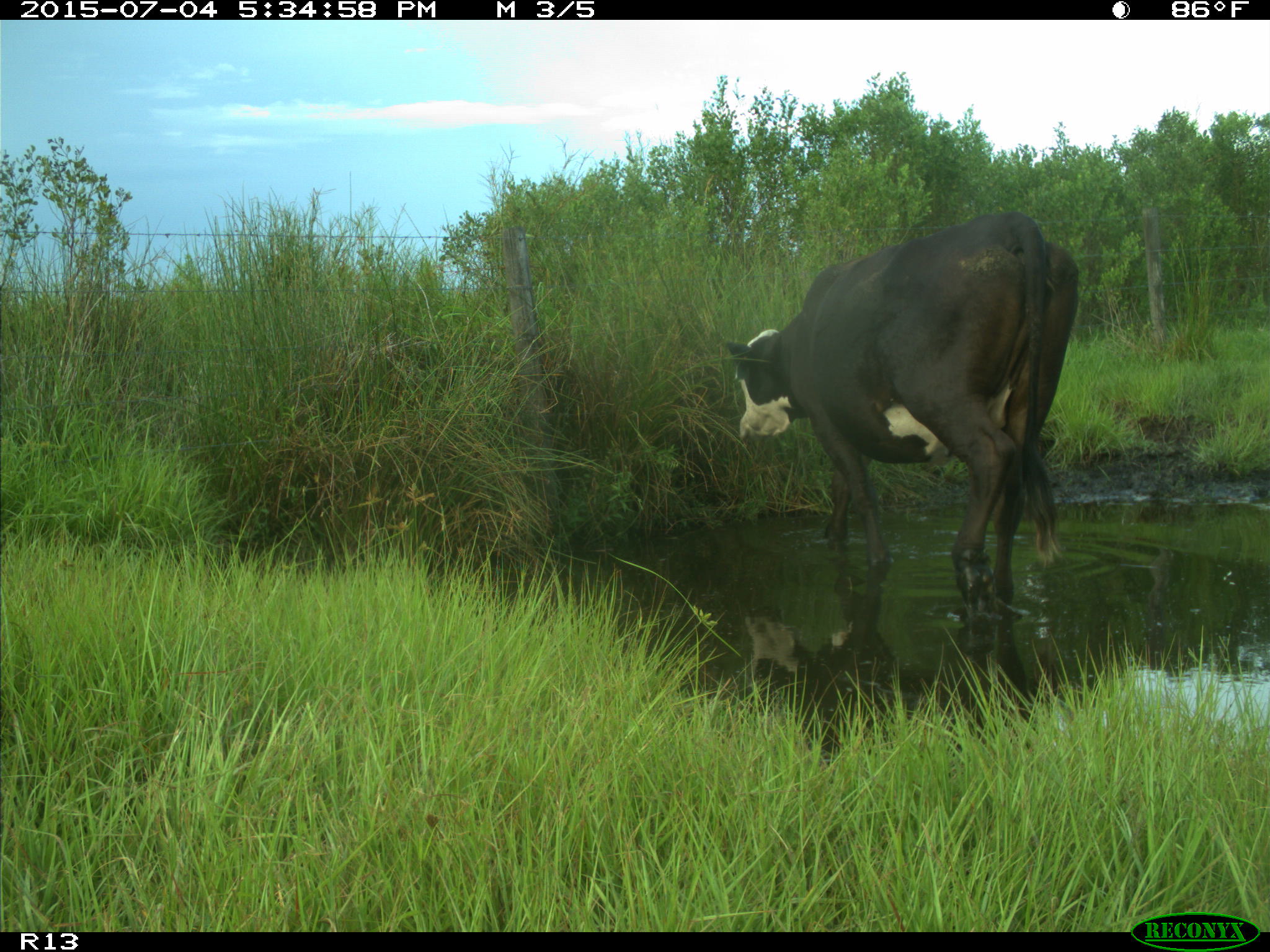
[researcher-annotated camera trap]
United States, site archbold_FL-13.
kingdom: Animalia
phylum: Chordata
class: Mammalia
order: Artiodactyla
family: Bovidae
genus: Bos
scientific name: Bos taurus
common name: domestic cow